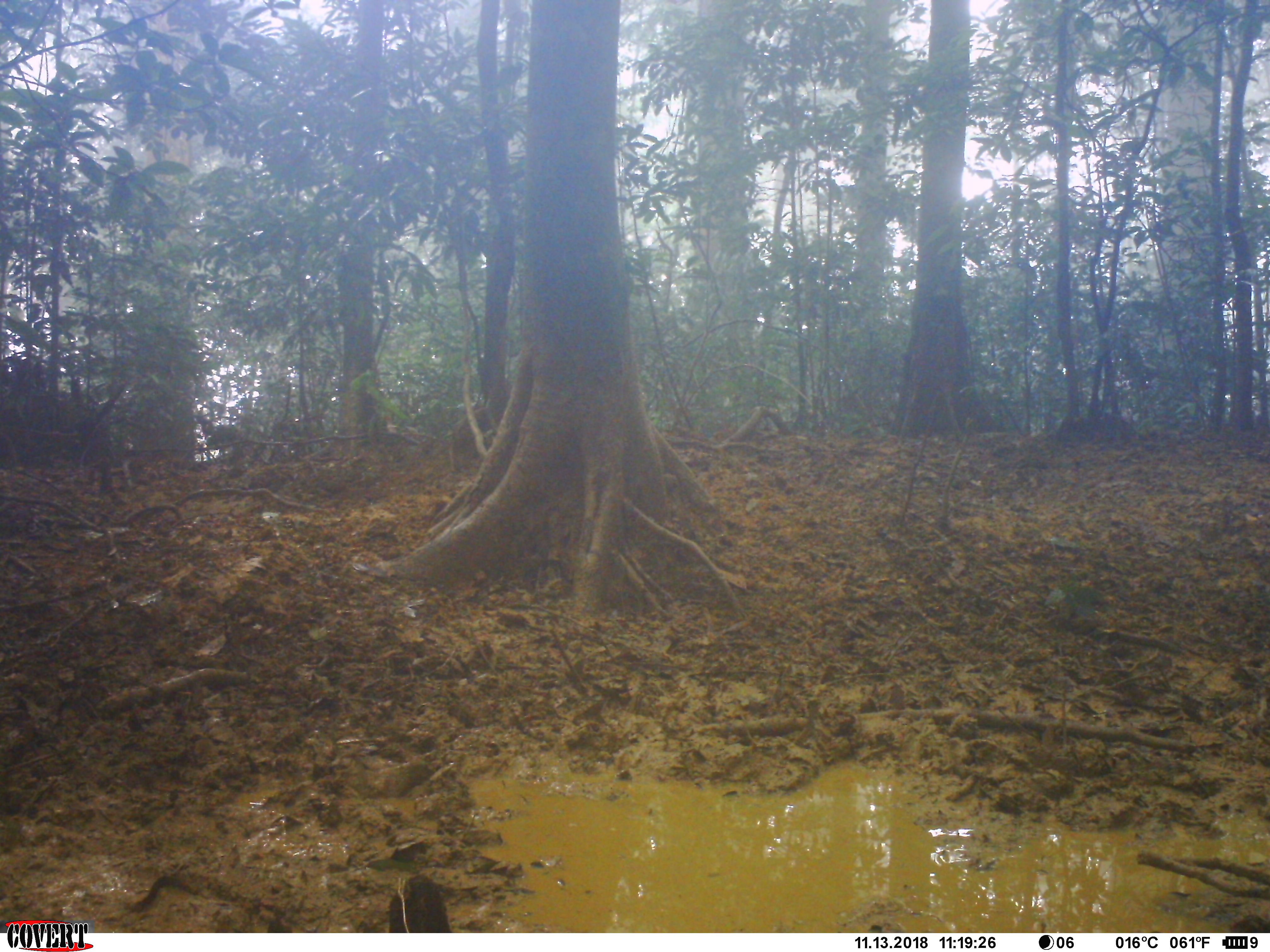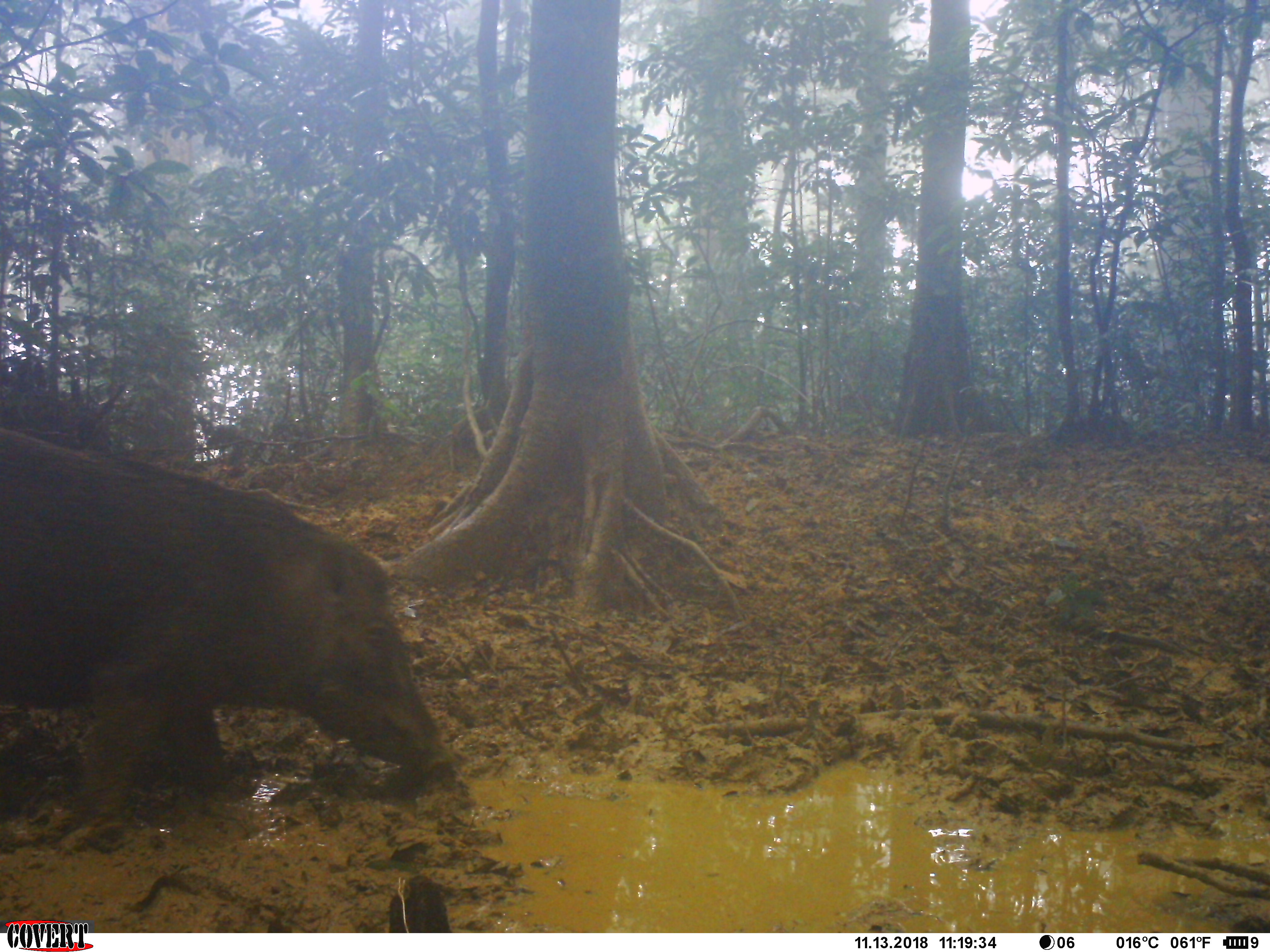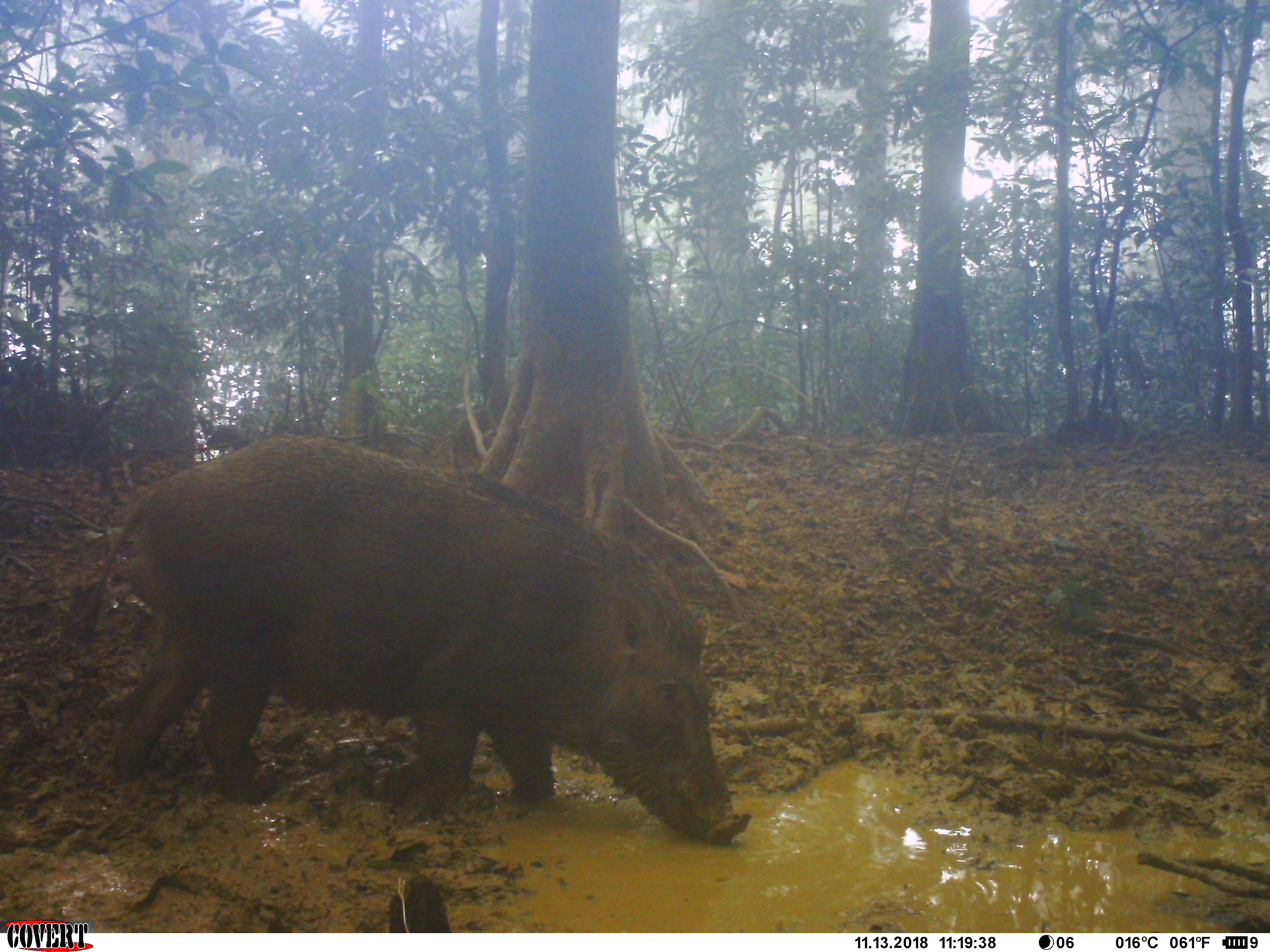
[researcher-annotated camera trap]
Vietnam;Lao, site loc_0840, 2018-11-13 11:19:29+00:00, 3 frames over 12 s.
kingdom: Animalia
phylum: Chordata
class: Mammalia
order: Artiodactyla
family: Suidae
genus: Sus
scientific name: Sus scrofa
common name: eurasian wild pig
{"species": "eurasian wild pig (Sus scrofa)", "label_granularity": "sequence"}